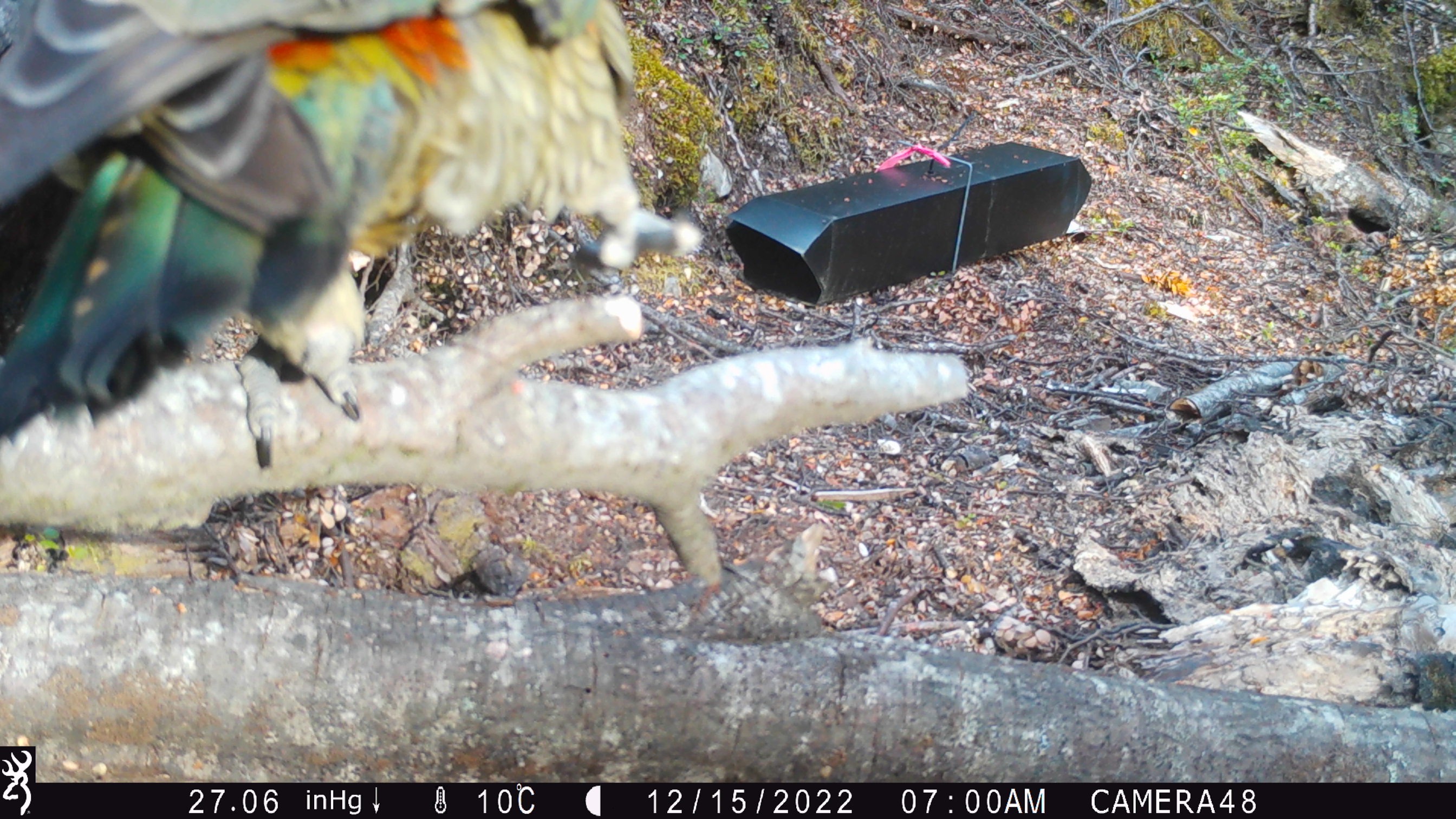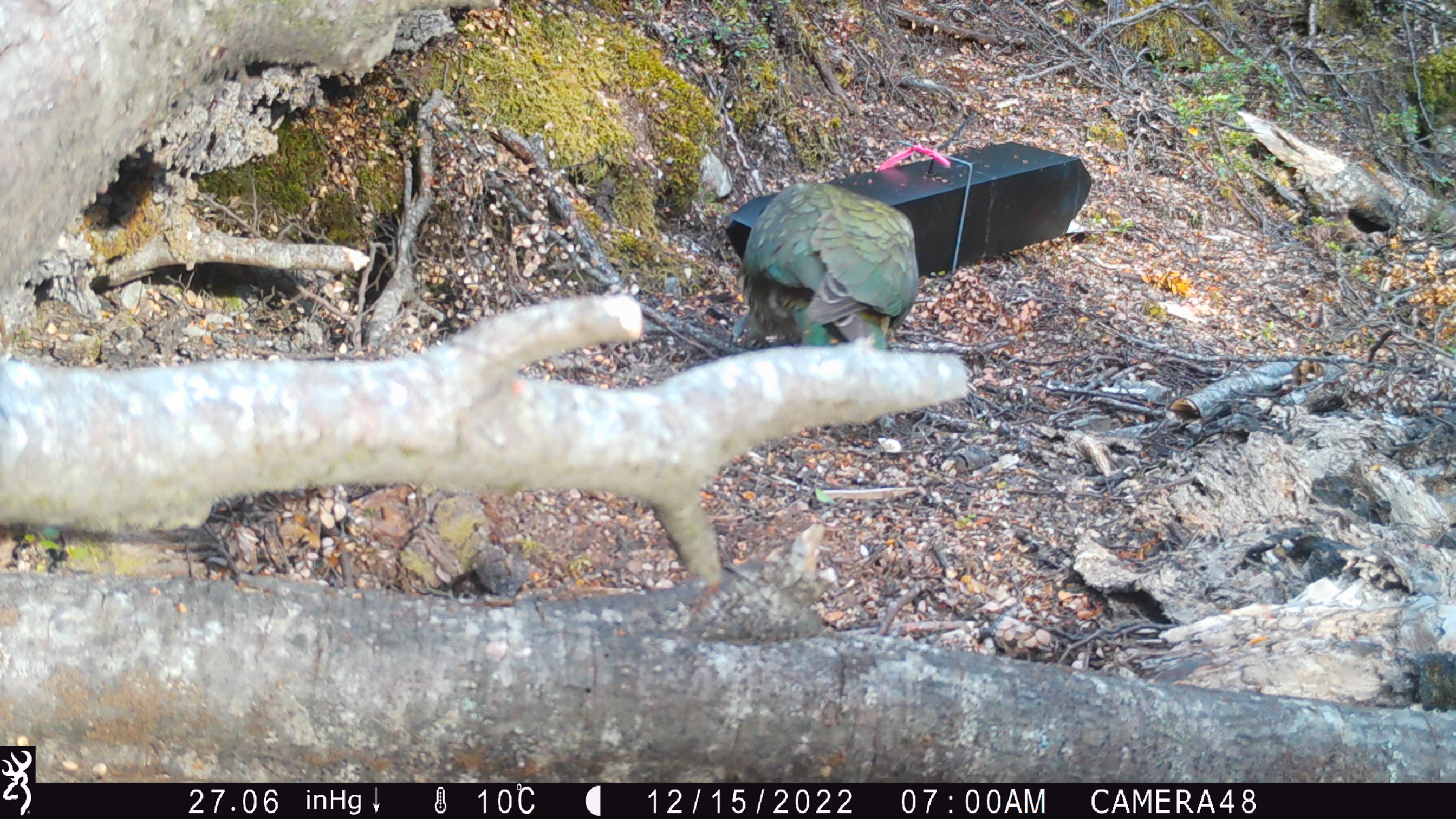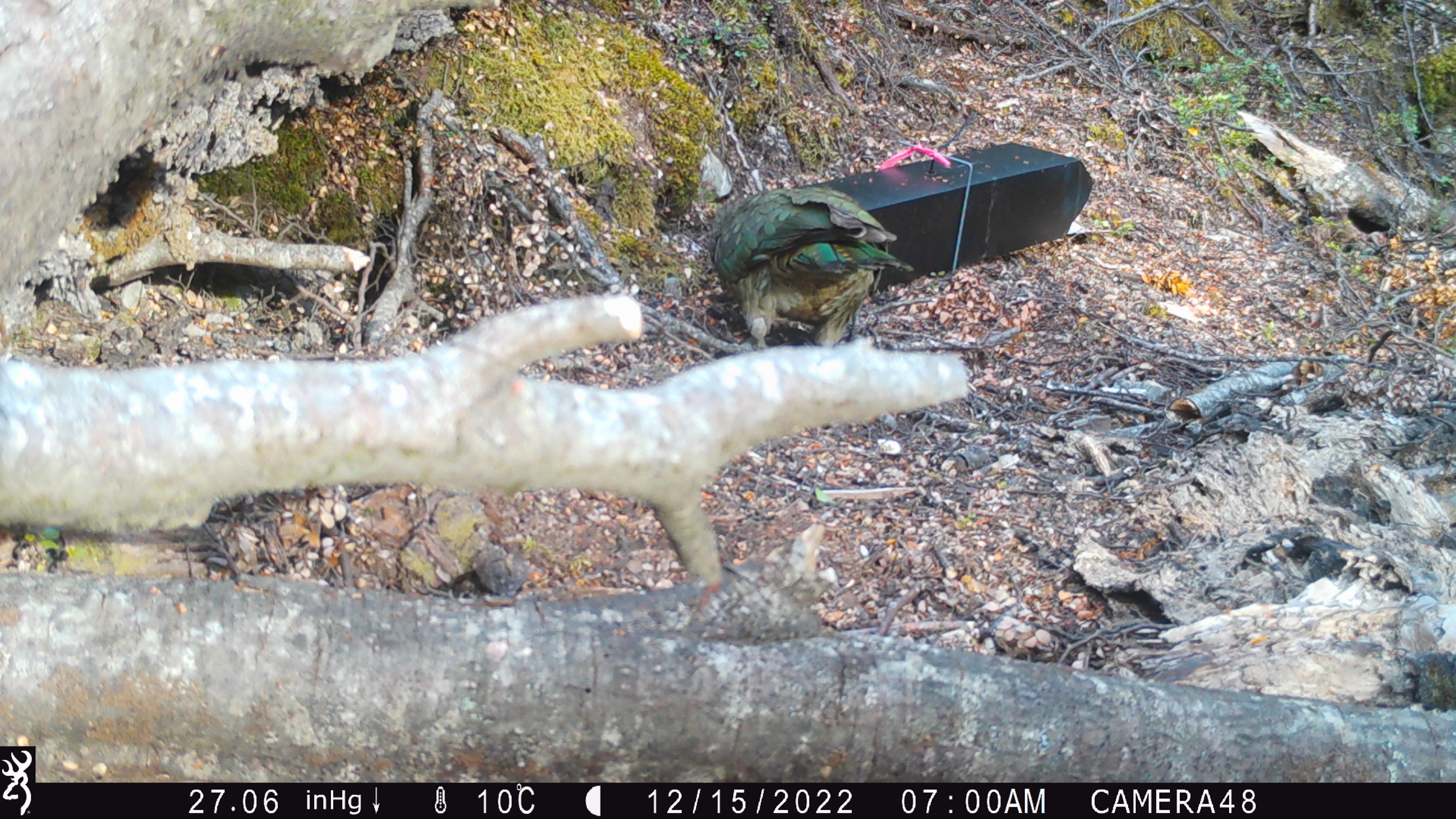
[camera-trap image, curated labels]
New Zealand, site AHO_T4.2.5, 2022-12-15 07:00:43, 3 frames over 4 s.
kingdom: Animalia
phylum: Chordata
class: Aves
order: Psittaciformes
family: Strigopidae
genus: Nestor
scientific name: Nestor notabilis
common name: kea